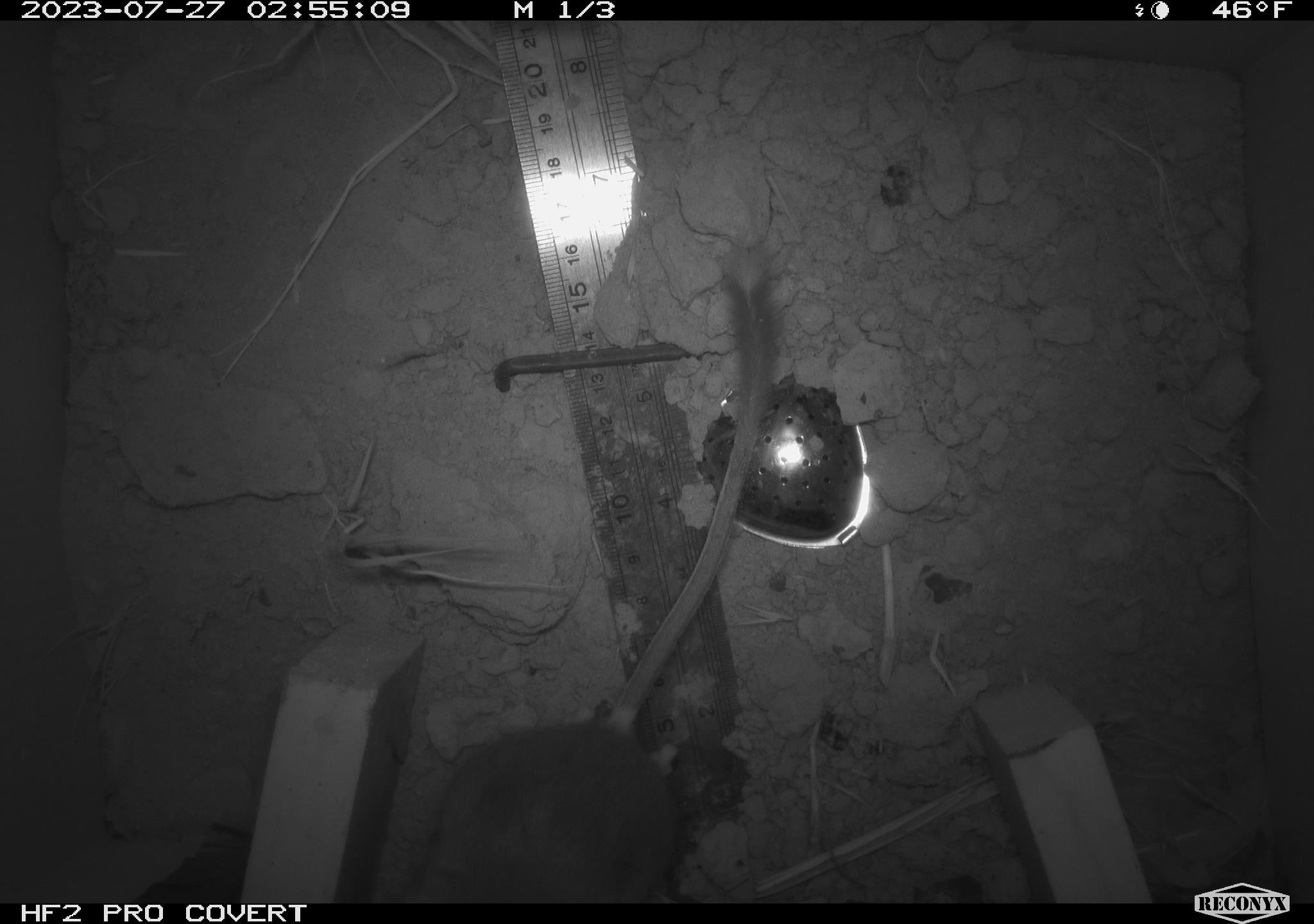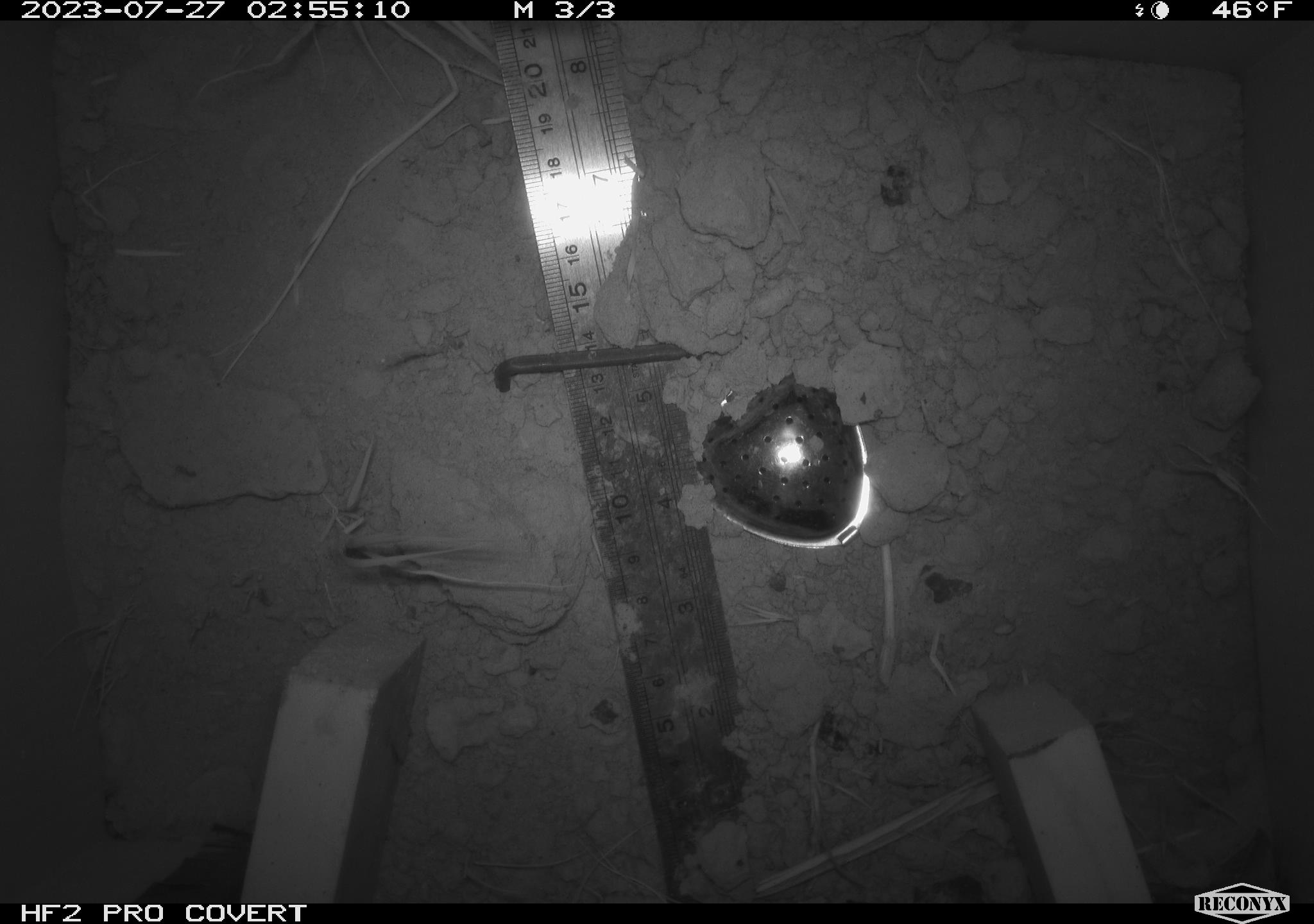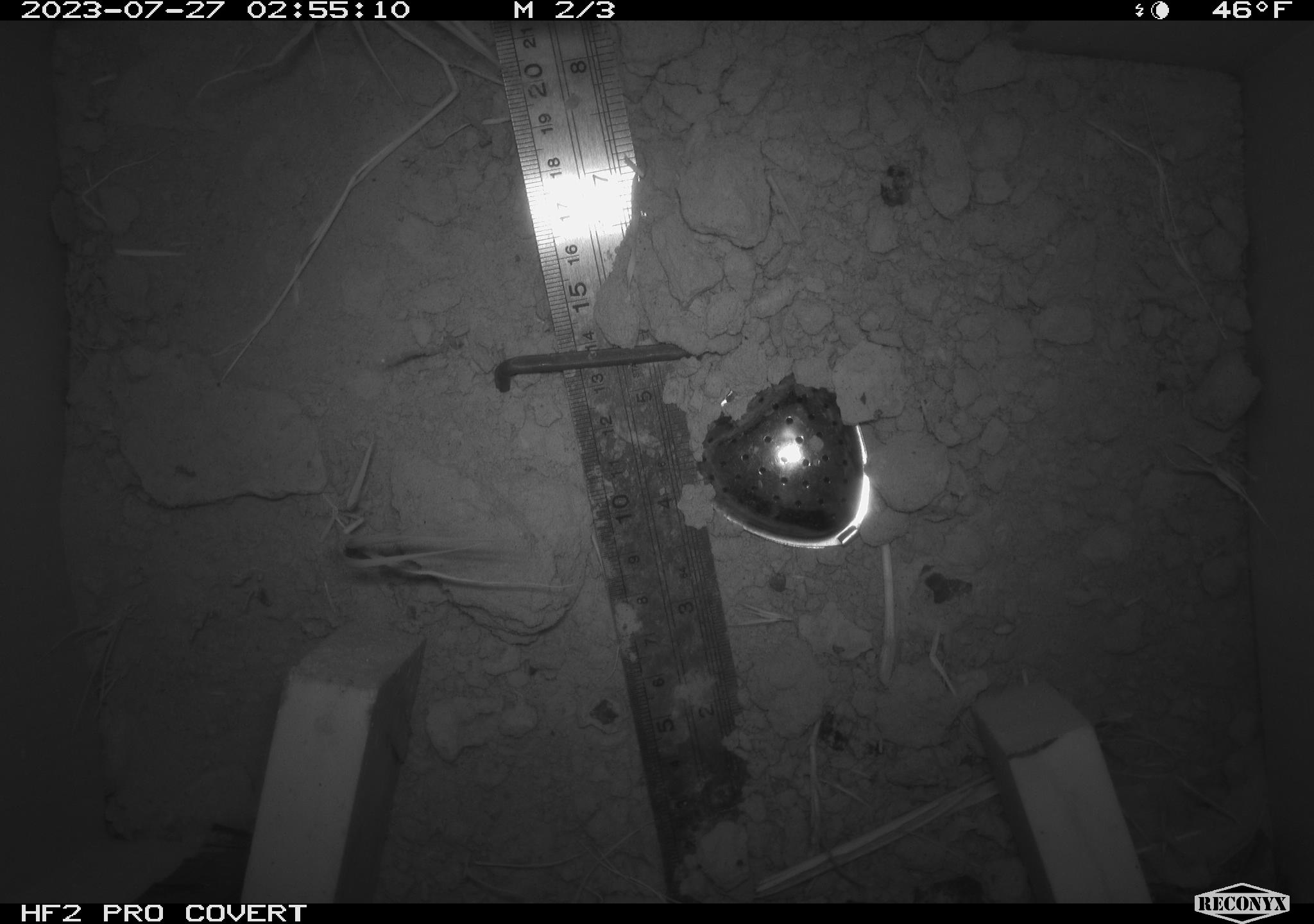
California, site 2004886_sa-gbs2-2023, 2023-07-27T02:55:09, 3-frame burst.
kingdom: Animalia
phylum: Chordata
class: Mammalia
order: Rodentia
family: Heteromyidae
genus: Dipodomys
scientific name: Dipodomys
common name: kangaroo rats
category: dipodomys species